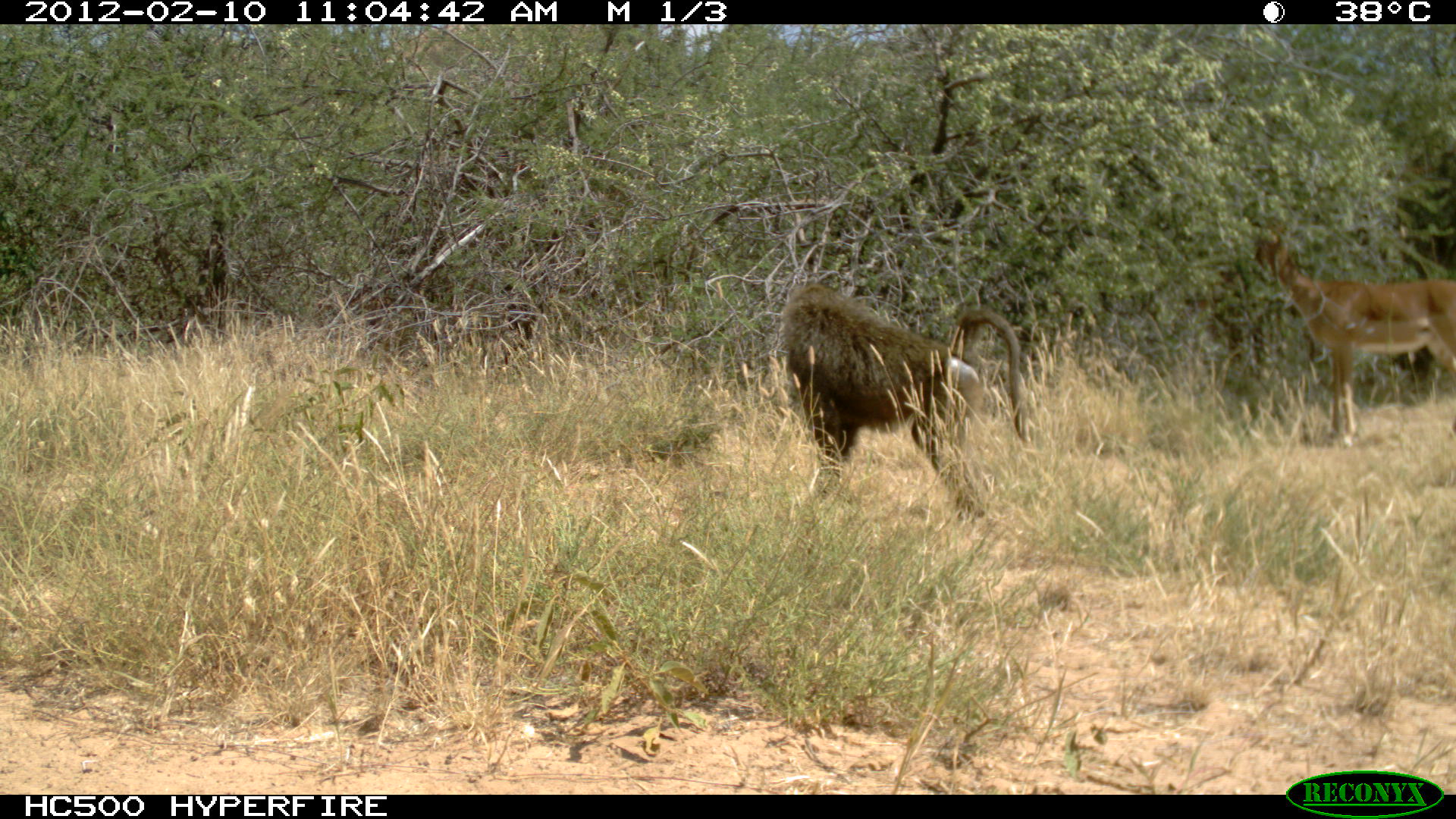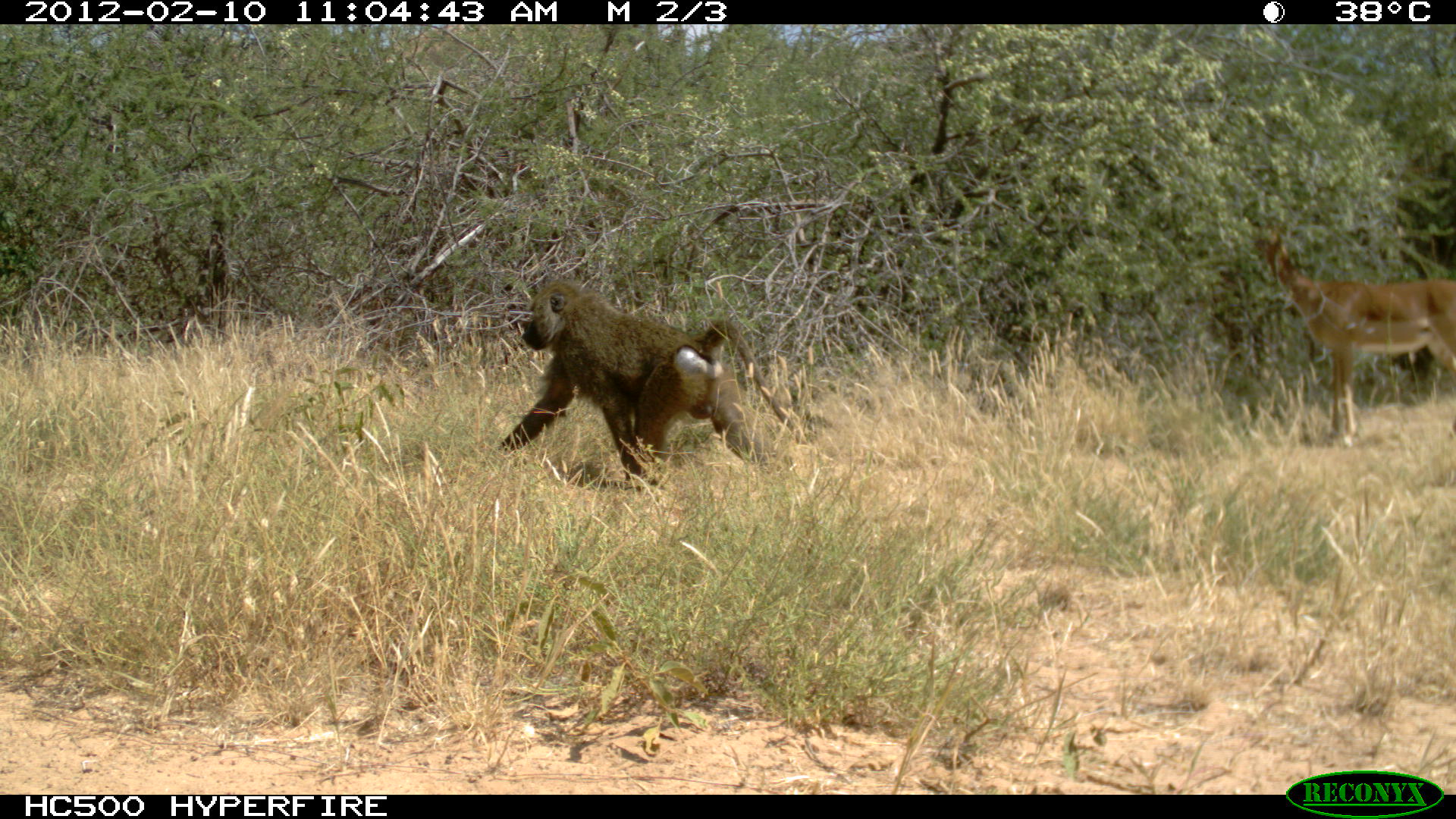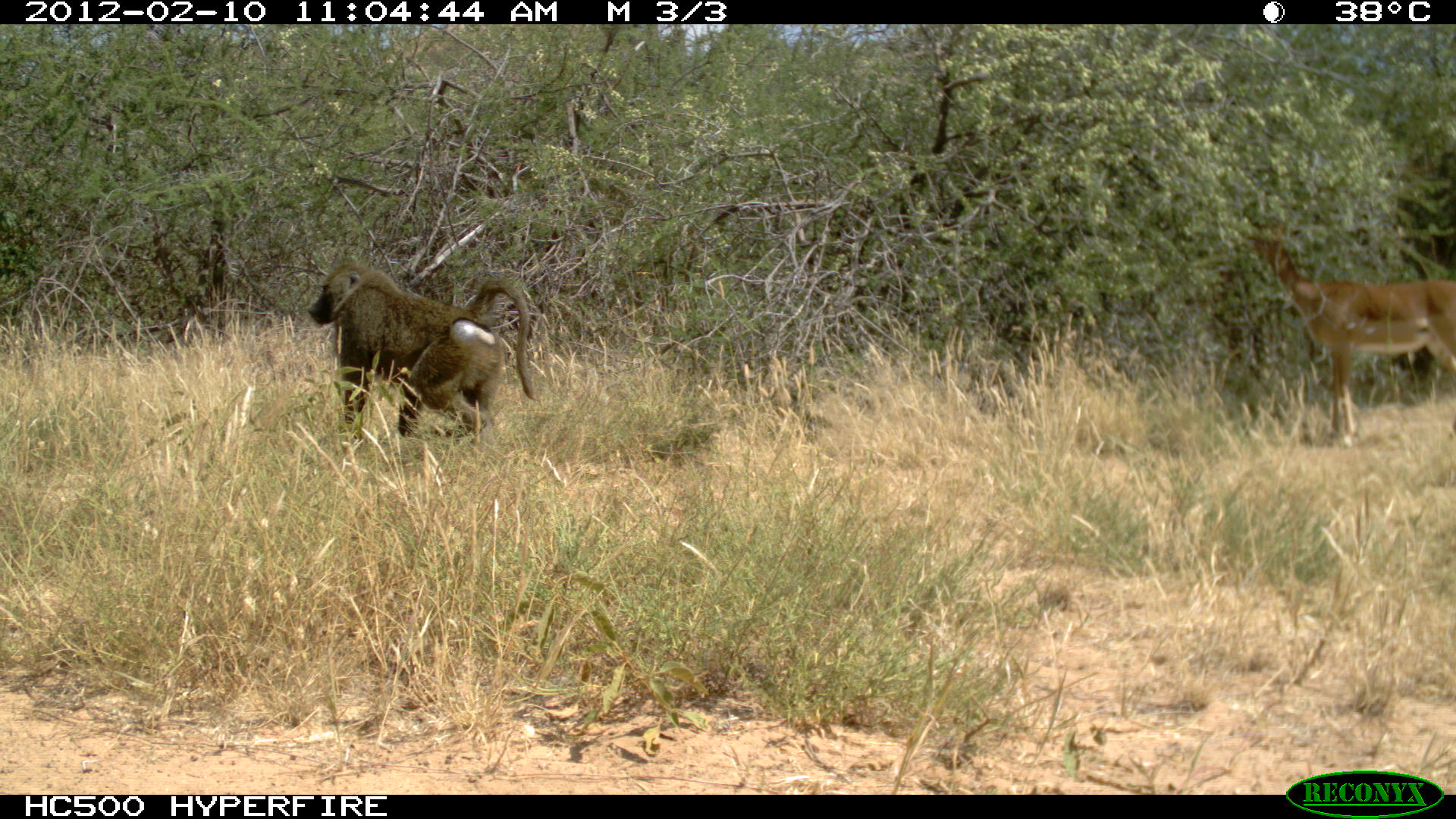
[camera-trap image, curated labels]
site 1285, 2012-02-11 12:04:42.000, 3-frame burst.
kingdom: Animalia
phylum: Chordata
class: Mammalia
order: Primates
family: Cercopithecidae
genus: Papio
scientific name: Papio anubis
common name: olive baboon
Papio anubis (olive baboon), count 1.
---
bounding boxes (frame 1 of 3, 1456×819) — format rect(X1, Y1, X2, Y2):
papio anubis: rect(777, 281, 1031, 524); rect(1245, 223, 1453, 448)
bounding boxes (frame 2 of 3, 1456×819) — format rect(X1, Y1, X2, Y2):
papio anubis: rect(493, 276, 796, 492); rect(1252, 231, 1454, 447)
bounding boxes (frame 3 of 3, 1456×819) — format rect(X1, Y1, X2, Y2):
papio anubis: rect(1241, 232, 1452, 443); rect(305, 259, 537, 441)